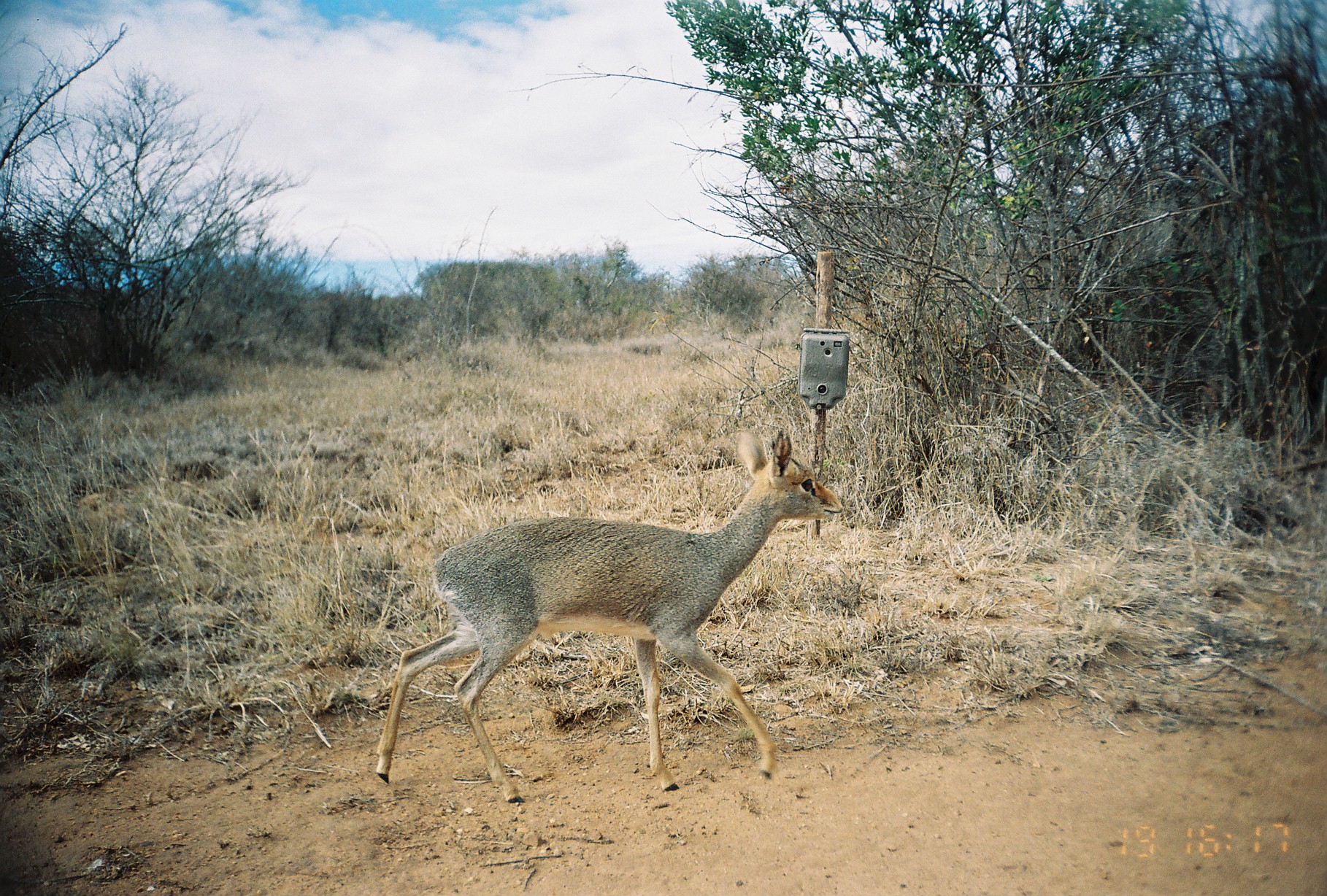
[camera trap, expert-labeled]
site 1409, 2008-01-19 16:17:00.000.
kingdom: Animalia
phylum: Chordata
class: Mammalia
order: Artiodactyla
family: Bovidae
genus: Madoqua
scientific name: Madoqua guentheri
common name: günther's dik-dik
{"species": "Madoqua guentheri (günther's dik-dik)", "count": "1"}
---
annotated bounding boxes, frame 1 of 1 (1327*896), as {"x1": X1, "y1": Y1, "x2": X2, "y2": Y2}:
madoqua guentheri: {"x1": 374, "y1": 430, "x2": 840, "y2": 803}